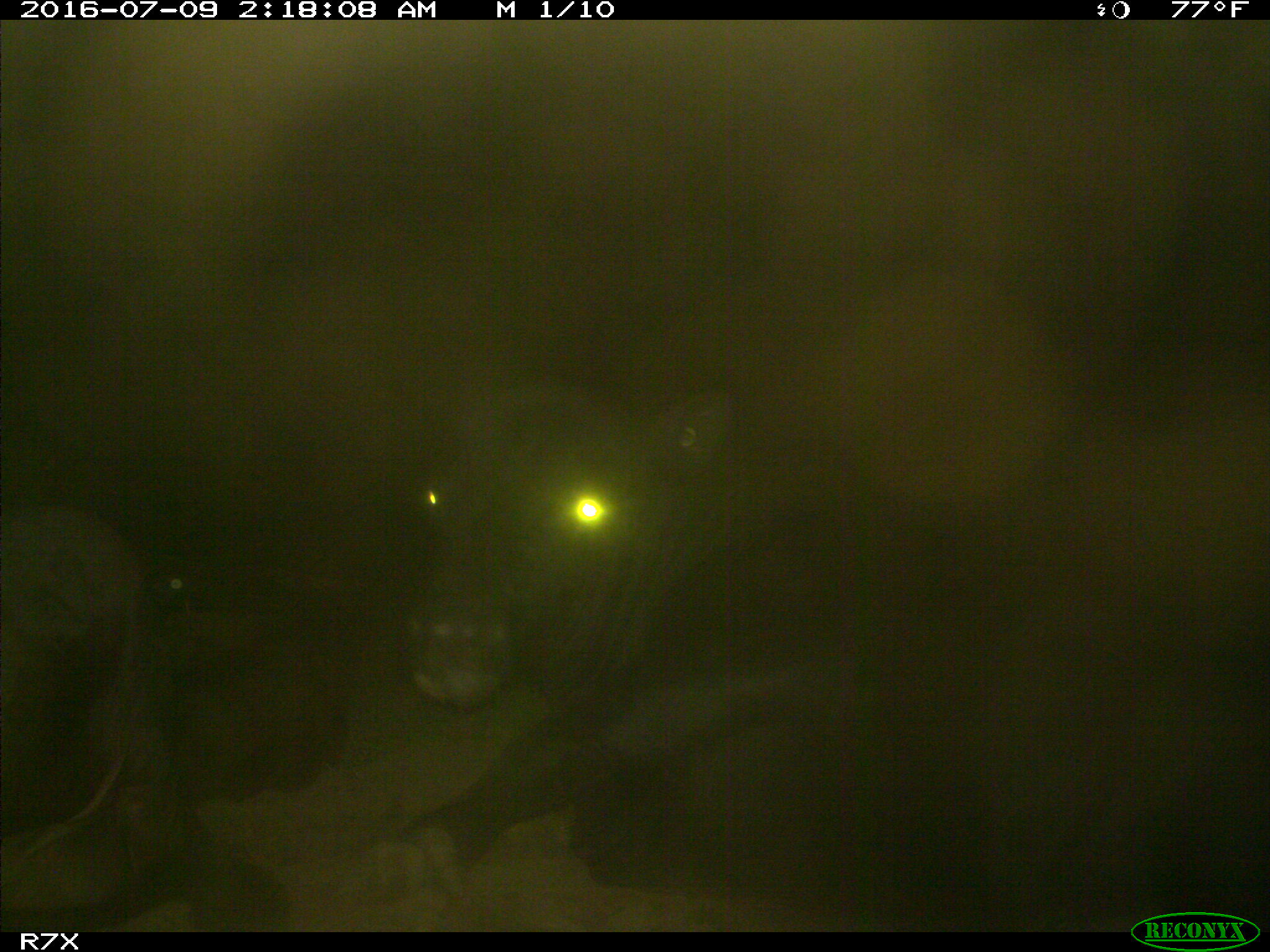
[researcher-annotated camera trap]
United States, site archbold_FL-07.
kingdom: Animalia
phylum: Chordata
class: Mammalia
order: Artiodactyla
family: Bovidae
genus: Bos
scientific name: Bos taurus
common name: domestic cow